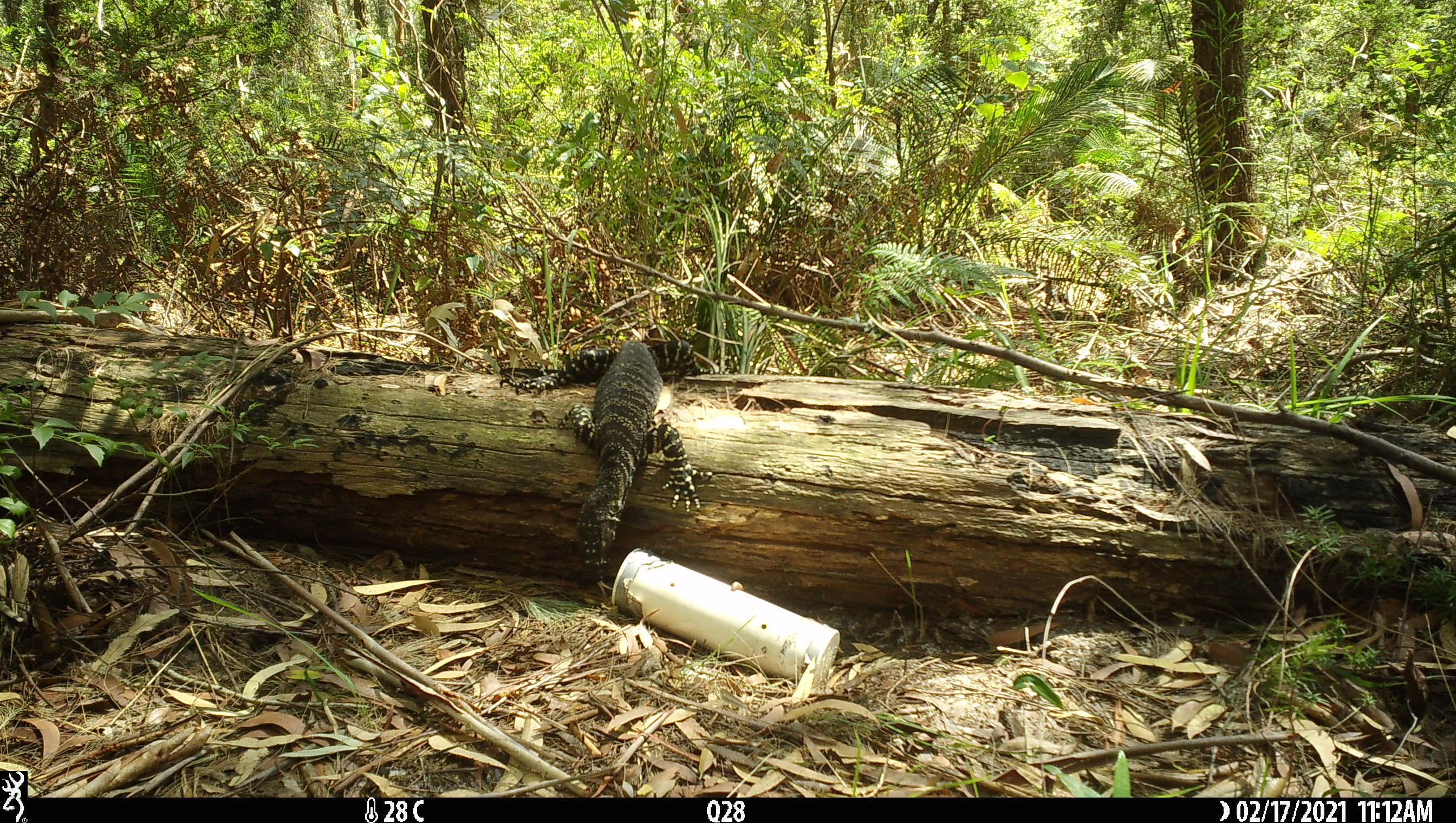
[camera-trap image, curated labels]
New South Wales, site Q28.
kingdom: Animalia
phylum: Chordata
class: Reptilia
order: Squamata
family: Varanidae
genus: Varanus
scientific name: Varanus varius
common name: lace monitor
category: goanna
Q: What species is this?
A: Goanna (lace monitor) (Varanus varius).